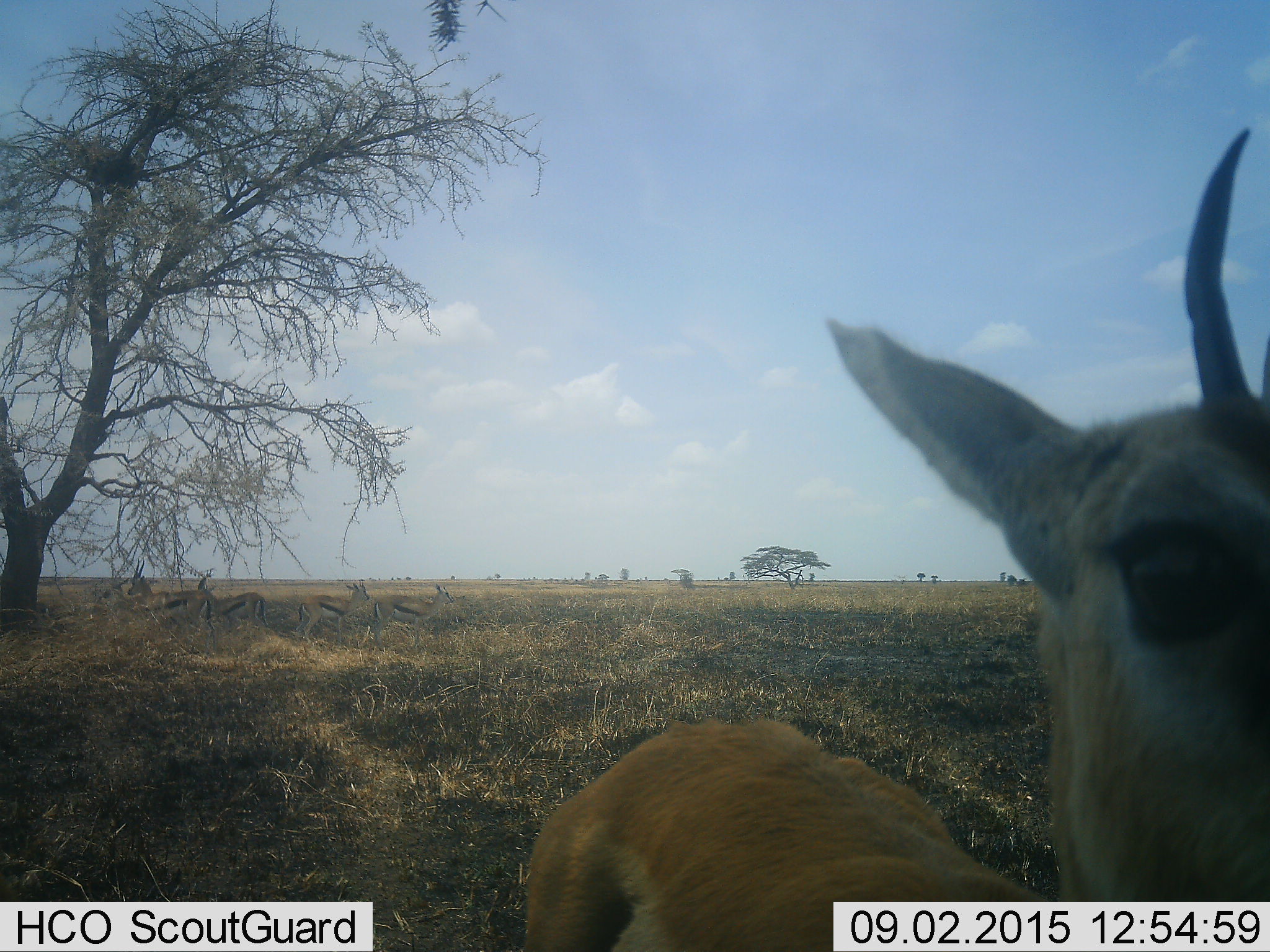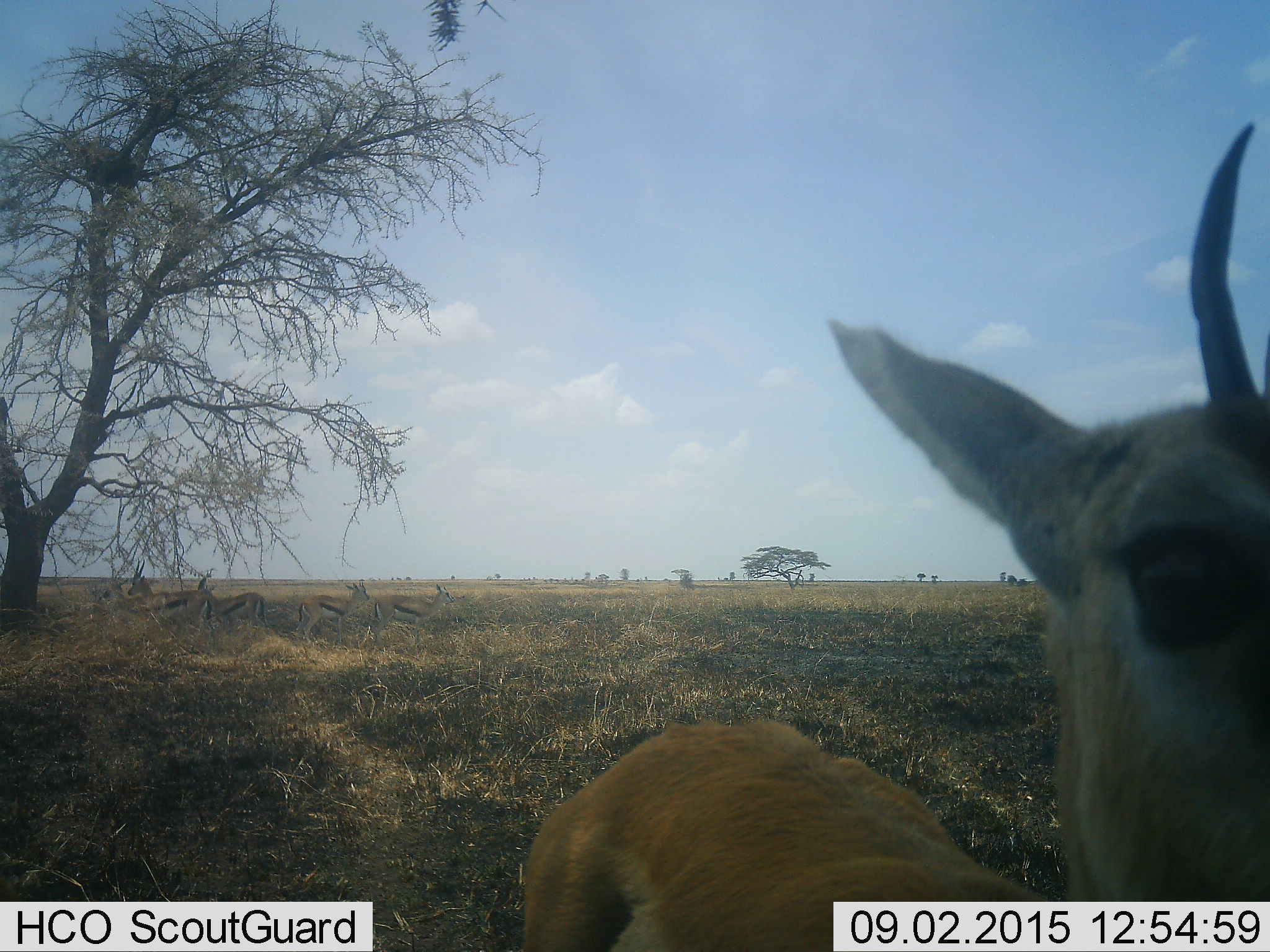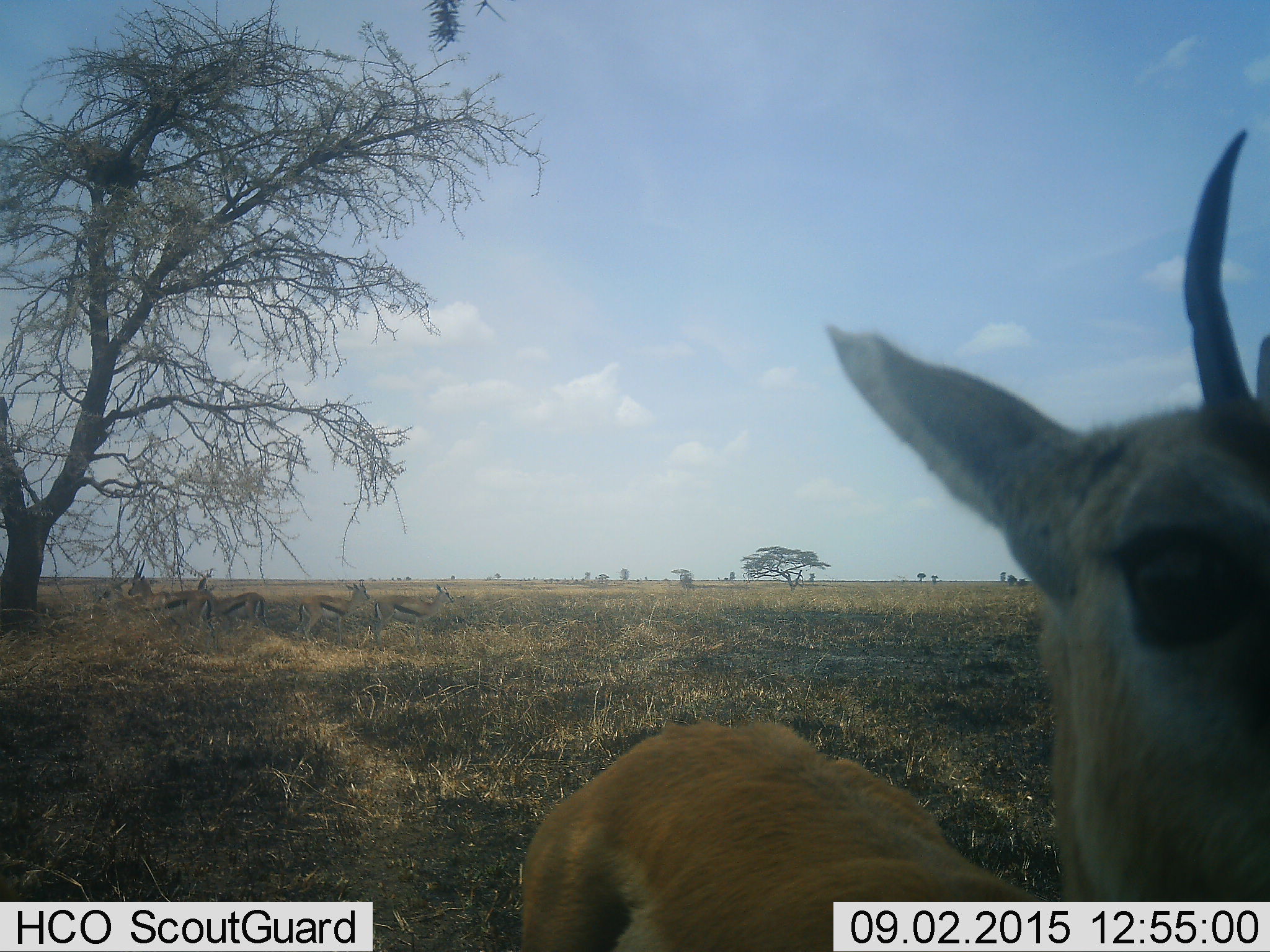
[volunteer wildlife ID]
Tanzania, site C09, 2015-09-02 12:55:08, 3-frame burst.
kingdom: Animalia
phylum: Chordata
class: Mammalia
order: Artiodactyla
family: Bovidae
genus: Eudorcas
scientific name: Eudorcas thomsonii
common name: thomson's gazelle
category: gazellethomsons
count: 6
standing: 93%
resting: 0%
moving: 7%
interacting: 7%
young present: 13%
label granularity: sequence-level